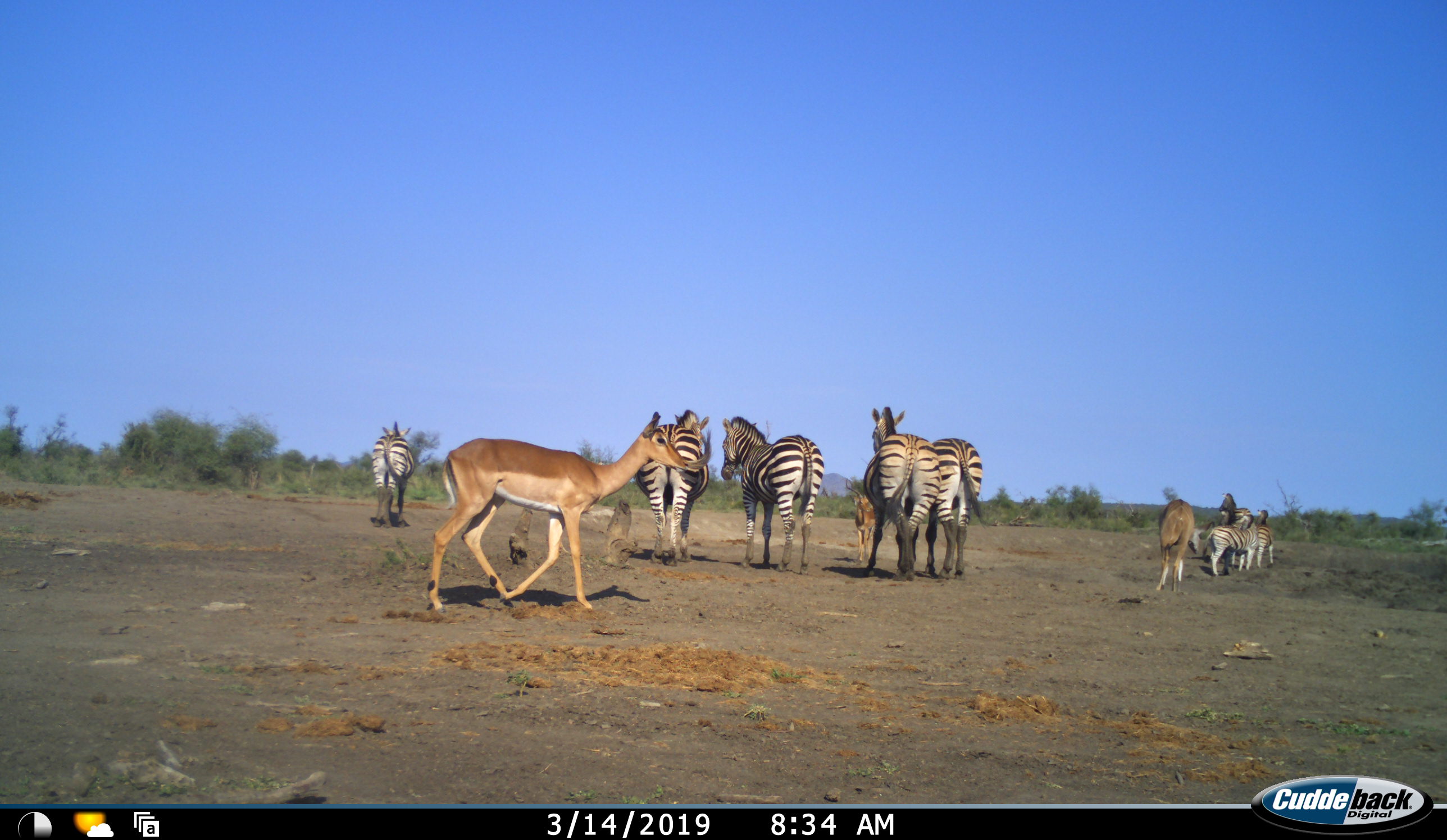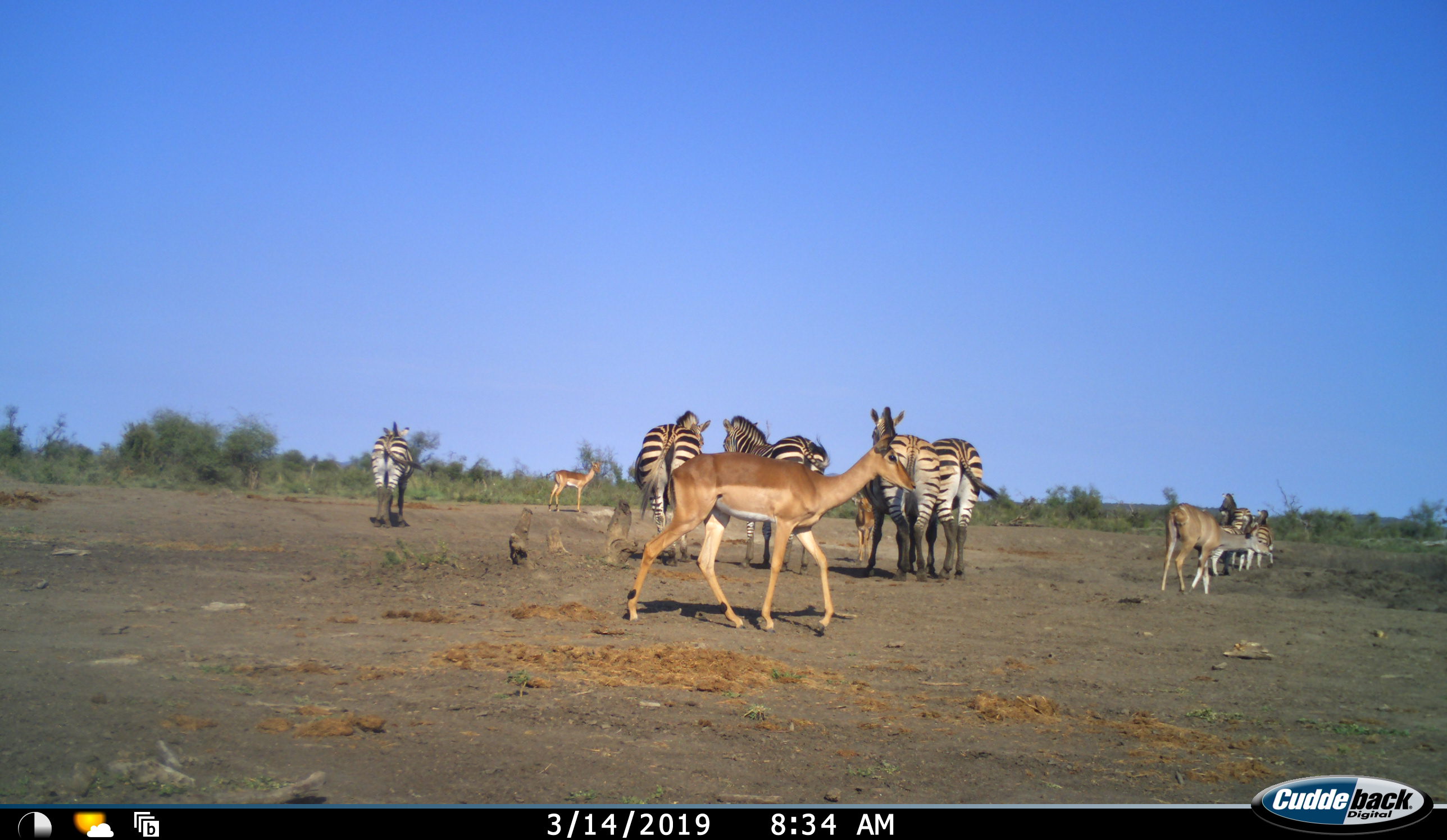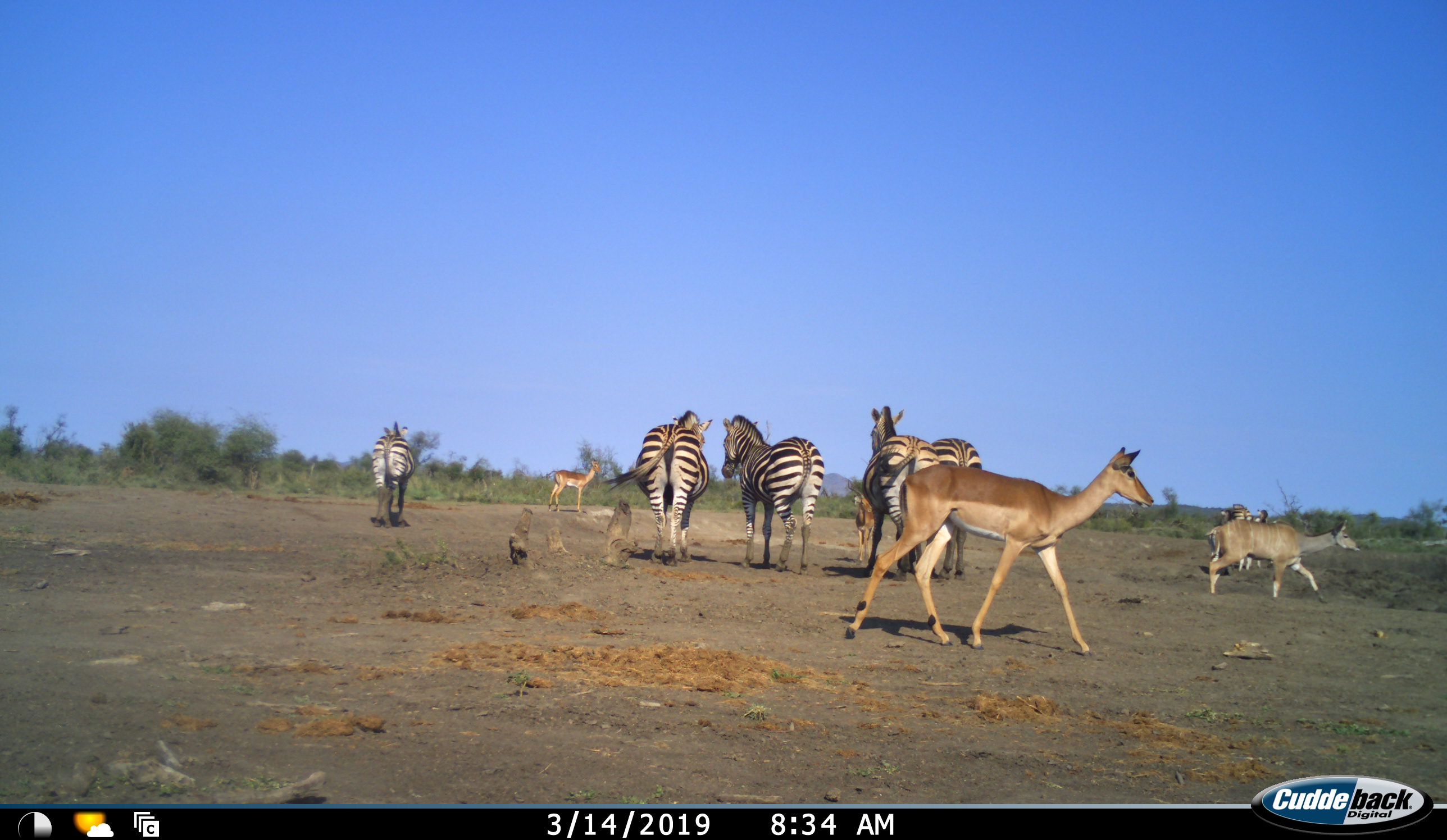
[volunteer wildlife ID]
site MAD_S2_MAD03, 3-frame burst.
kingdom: Animalia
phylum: Chordata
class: Mammalia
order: Artiodactyla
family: Bovidae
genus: Aepyceros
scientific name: Aepyceros melampus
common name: impala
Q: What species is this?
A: Impala (Aepyceros melampus).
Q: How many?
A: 3.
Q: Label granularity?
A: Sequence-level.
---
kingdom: Animalia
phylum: Chordata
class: Mammalia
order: Perissodactyla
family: Equidae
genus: Equus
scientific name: Equus quagga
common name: plains zebra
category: zebraplains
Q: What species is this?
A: Zebraplains (plains zebra) (Equus quagga).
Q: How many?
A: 8.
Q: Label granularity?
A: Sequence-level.